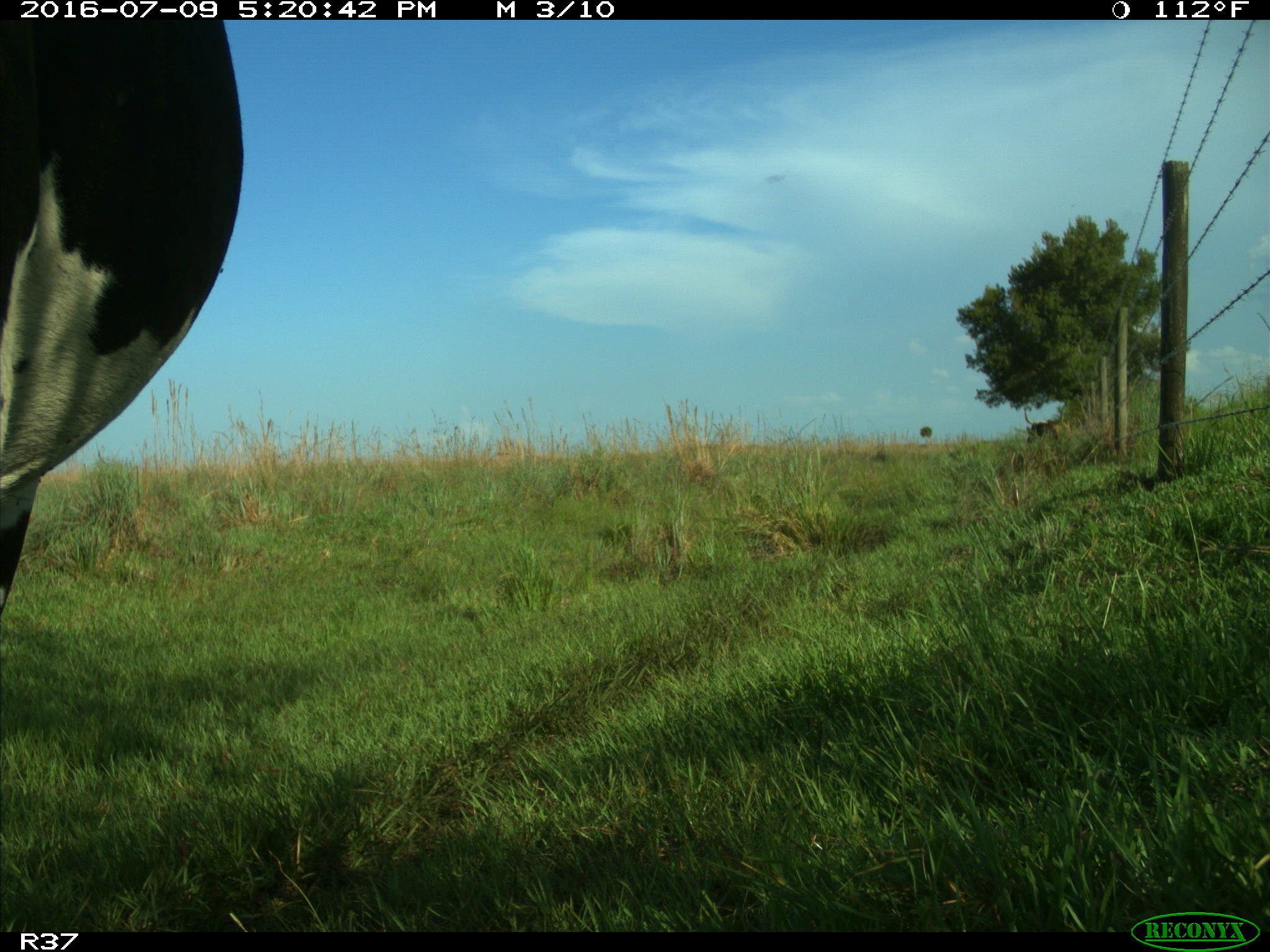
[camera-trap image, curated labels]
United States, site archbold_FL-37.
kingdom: Animalia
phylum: Chordata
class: Mammalia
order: Artiodactyla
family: Bovidae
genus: Bos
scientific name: Bos taurus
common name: domestic cow